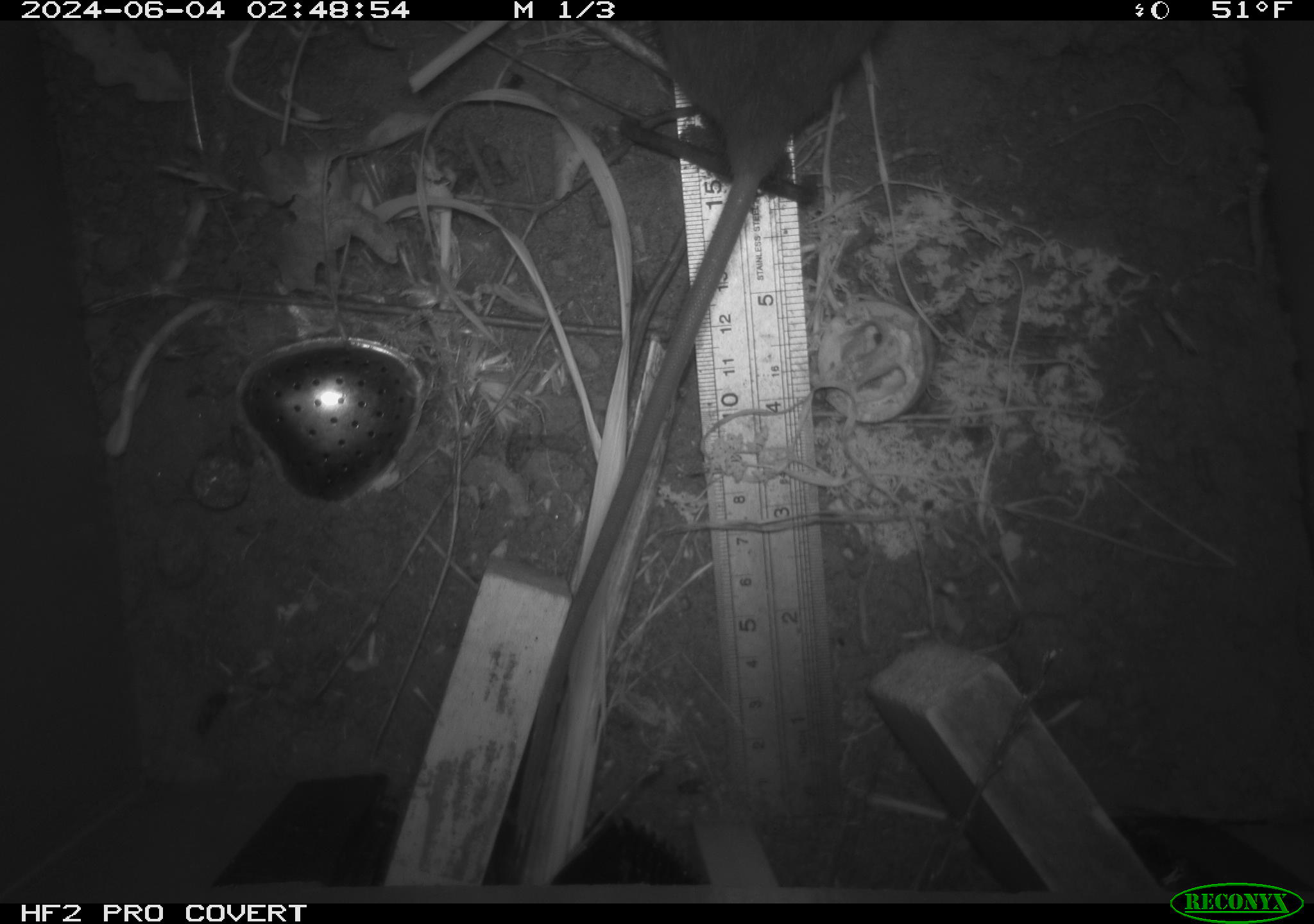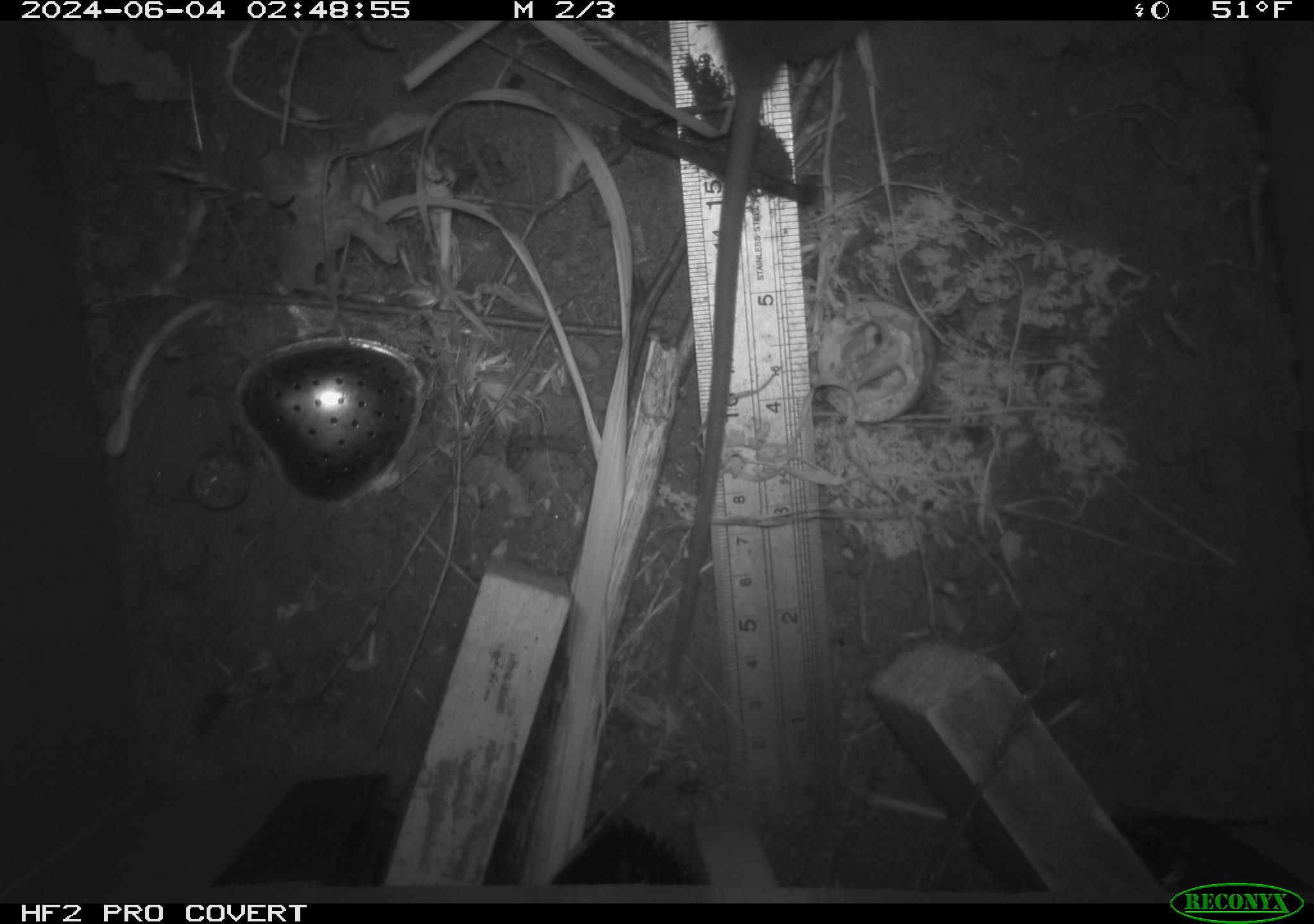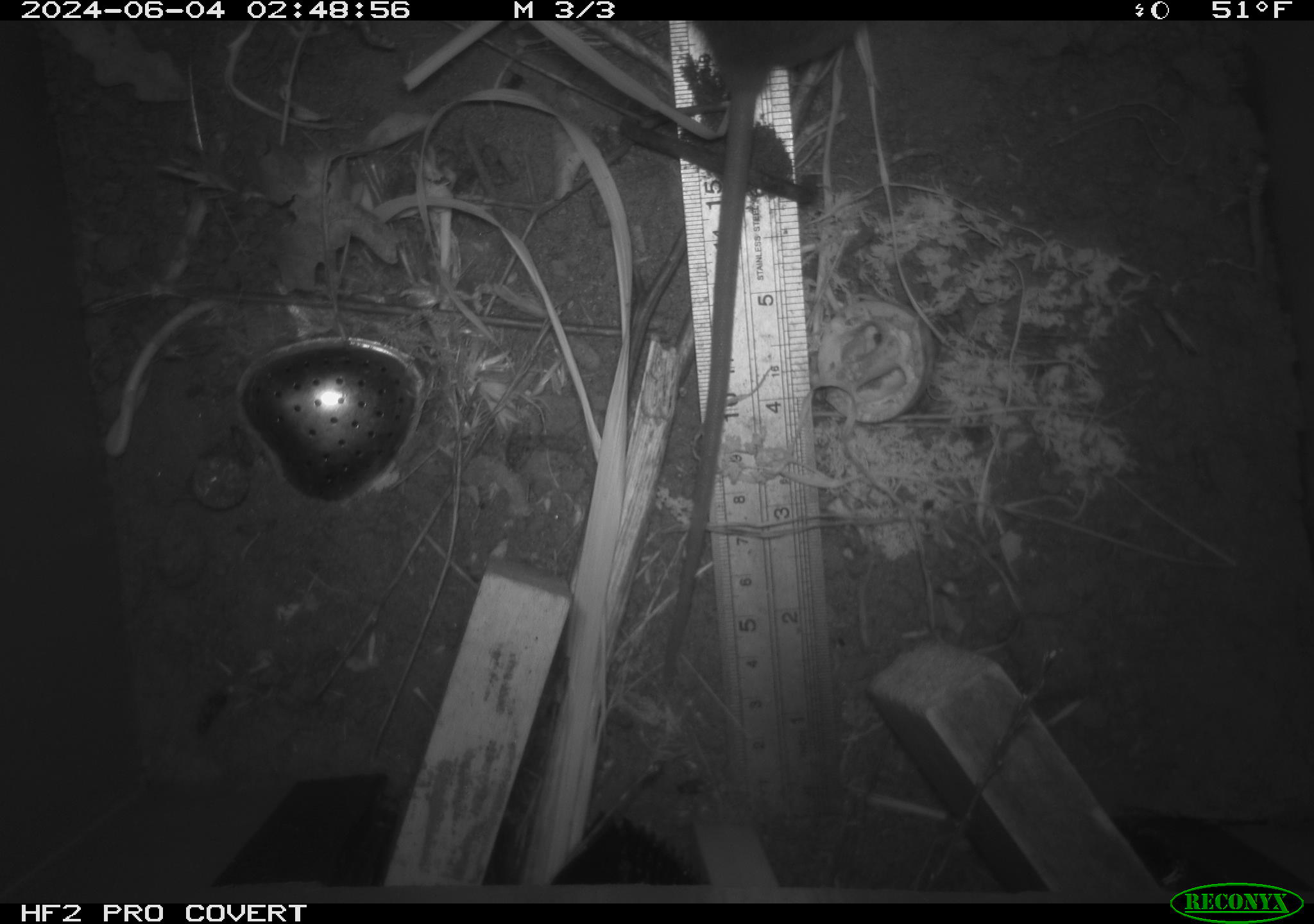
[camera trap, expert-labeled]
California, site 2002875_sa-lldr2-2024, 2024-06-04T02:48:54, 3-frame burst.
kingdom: Animalia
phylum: Chordata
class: Mammalia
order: Rodentia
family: Muridae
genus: Rattus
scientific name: Rattus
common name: rat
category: rattus species